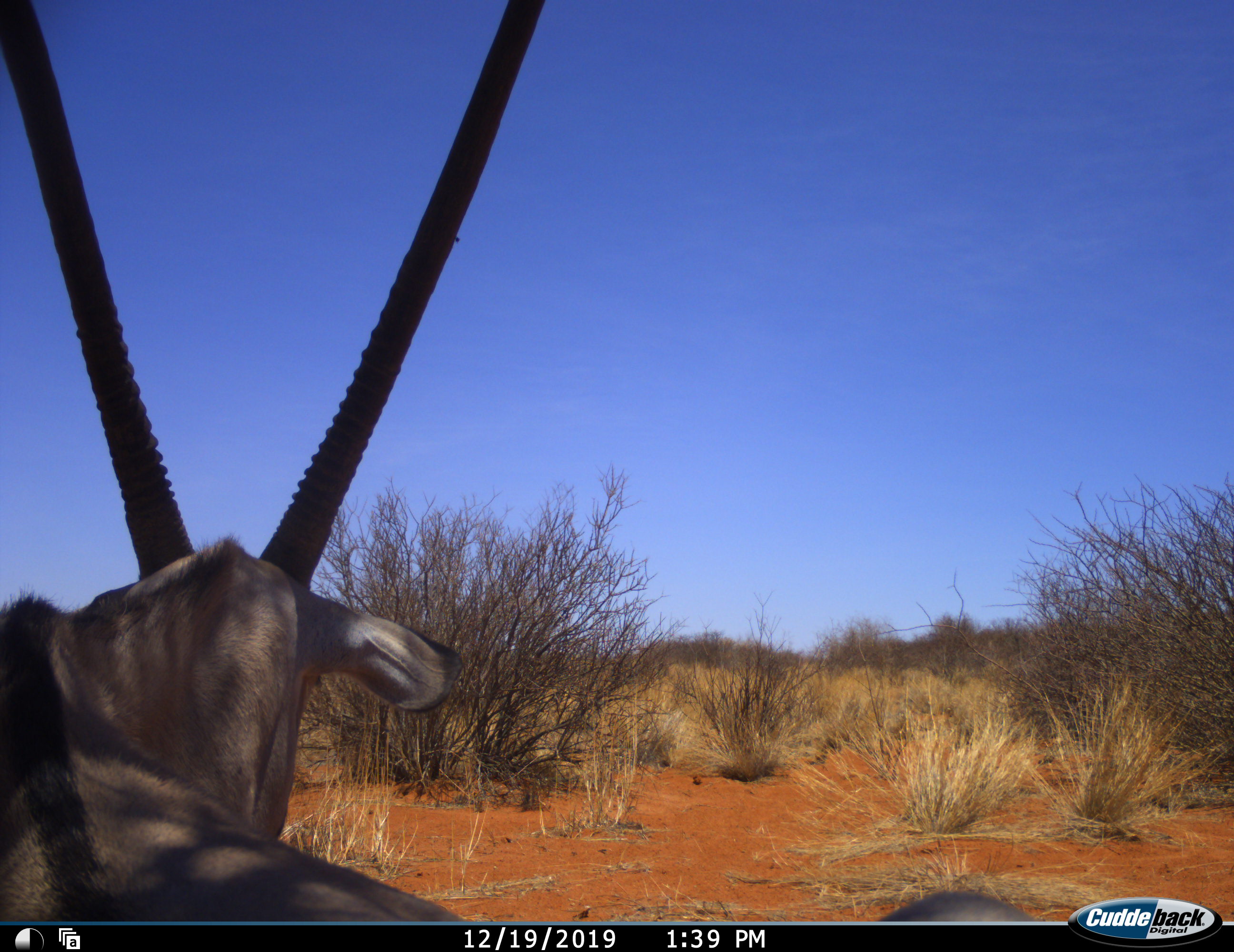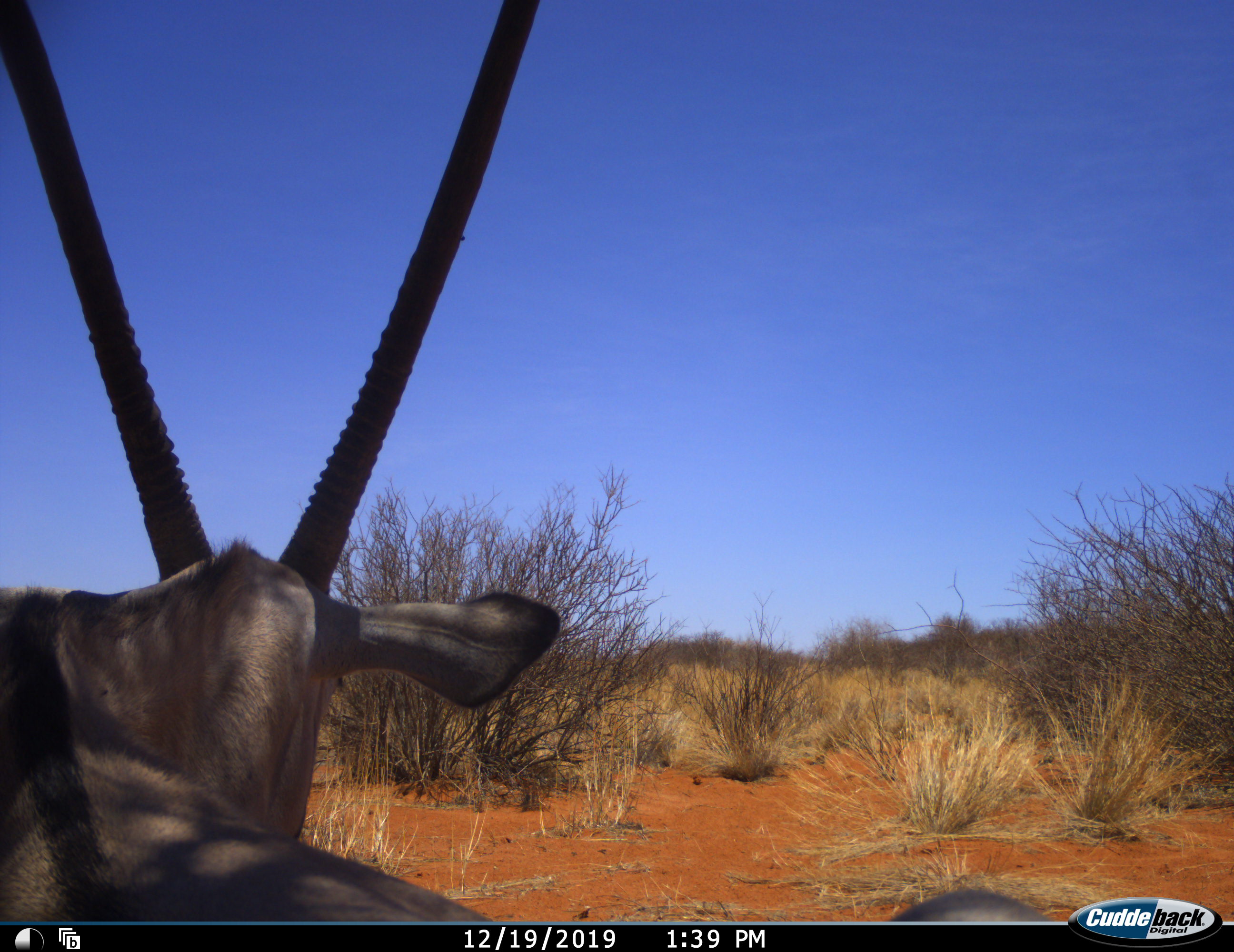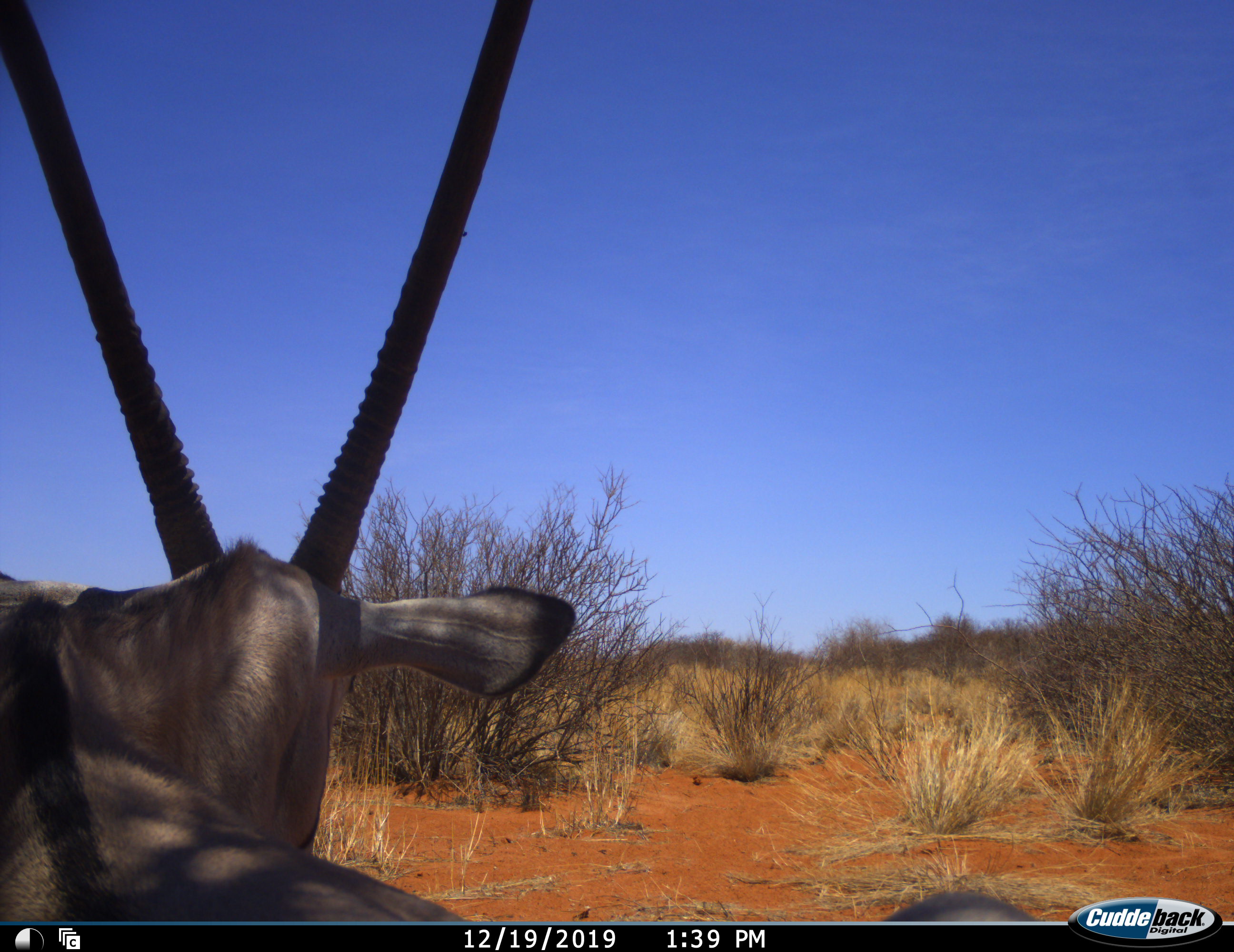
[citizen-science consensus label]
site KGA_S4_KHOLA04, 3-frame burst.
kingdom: Animalia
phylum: Chordata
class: Mammalia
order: Artiodactyla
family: Bovidae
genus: Oryx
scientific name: Oryx gazella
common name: gemsbok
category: oryx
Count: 1.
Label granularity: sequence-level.